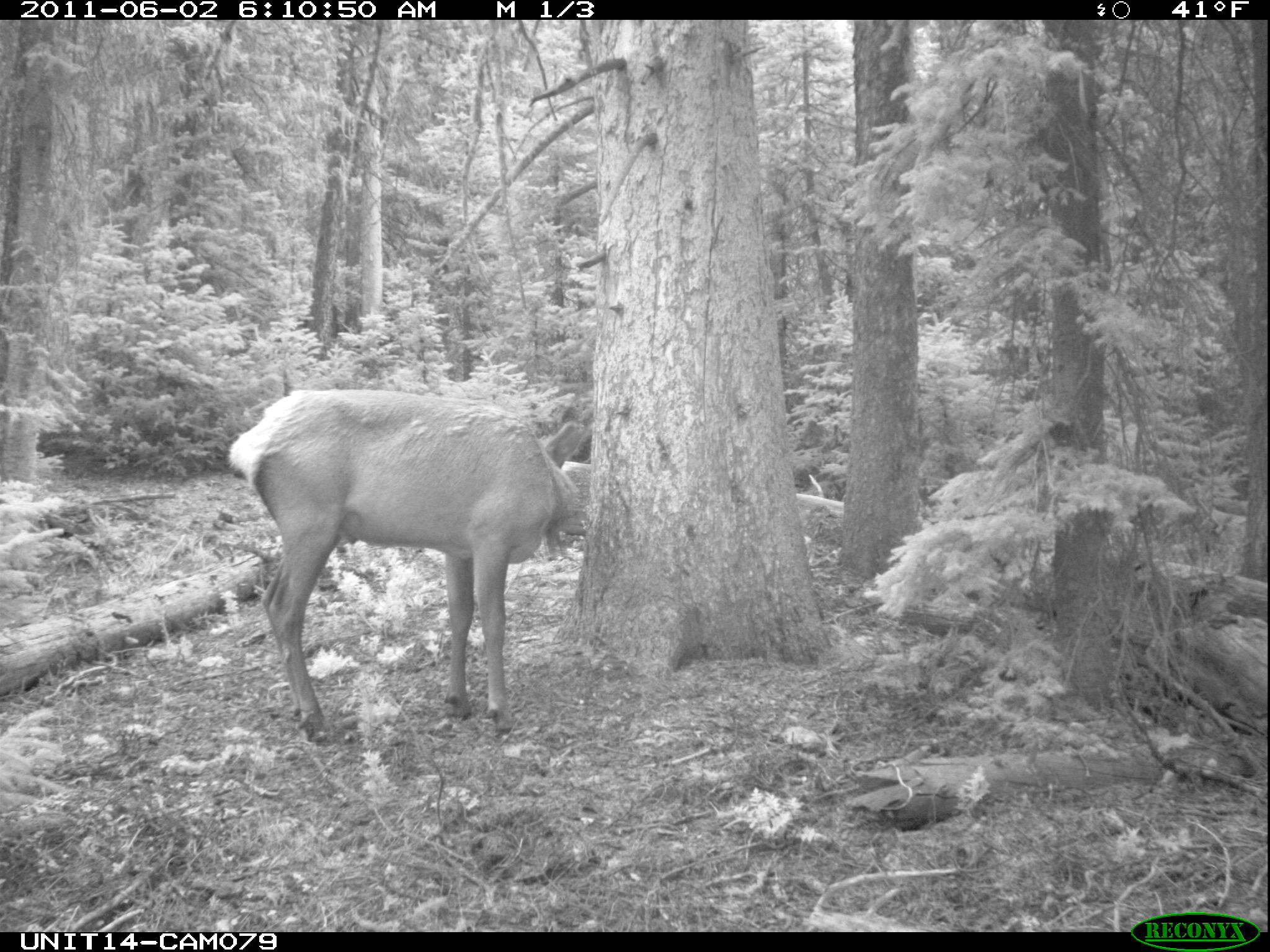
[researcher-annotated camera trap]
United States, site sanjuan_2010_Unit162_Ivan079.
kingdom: Animalia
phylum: Chordata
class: Mammalia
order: Artiodactyla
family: Cervidae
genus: Cervus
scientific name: Cervus elaphus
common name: red deer